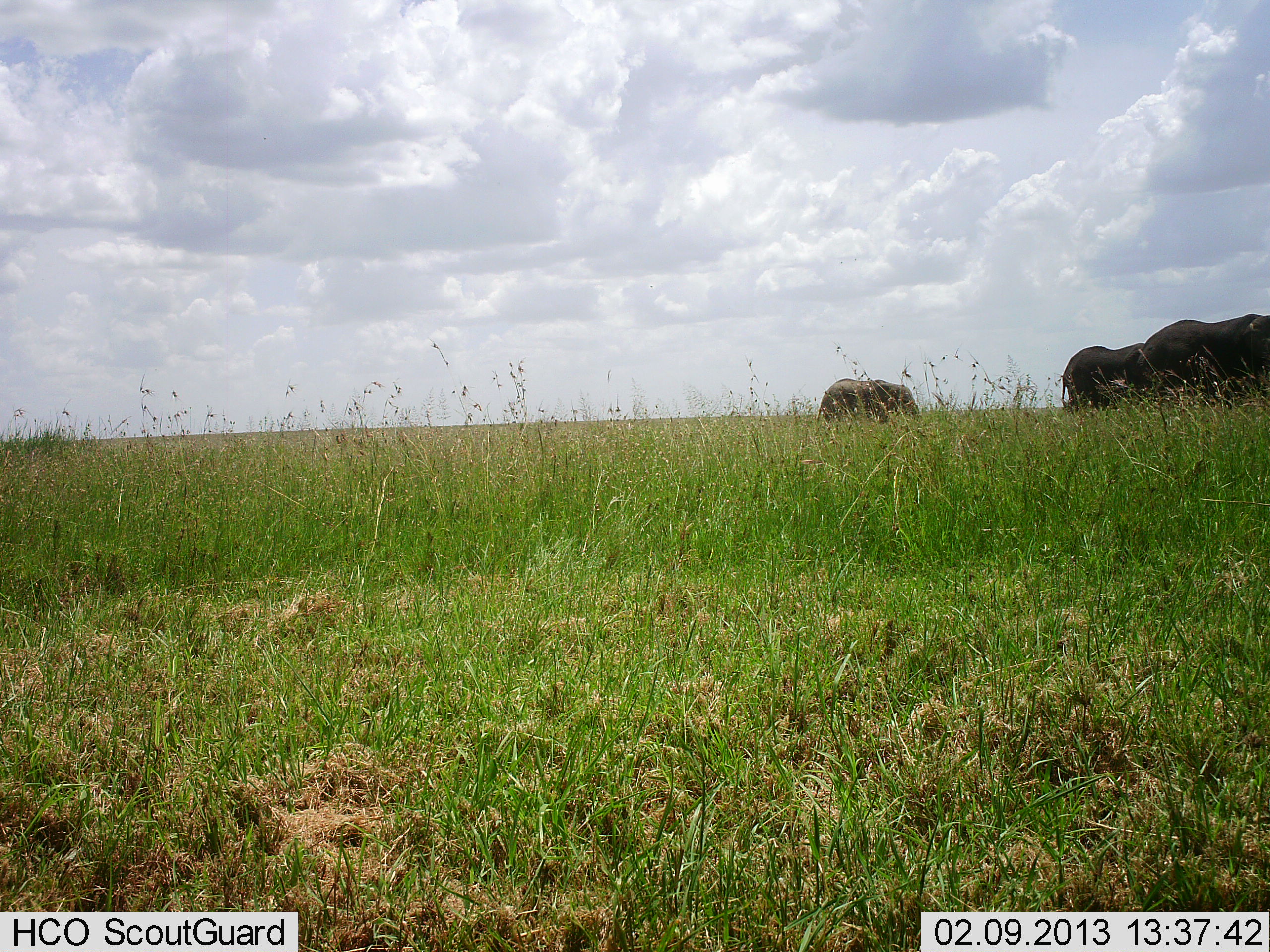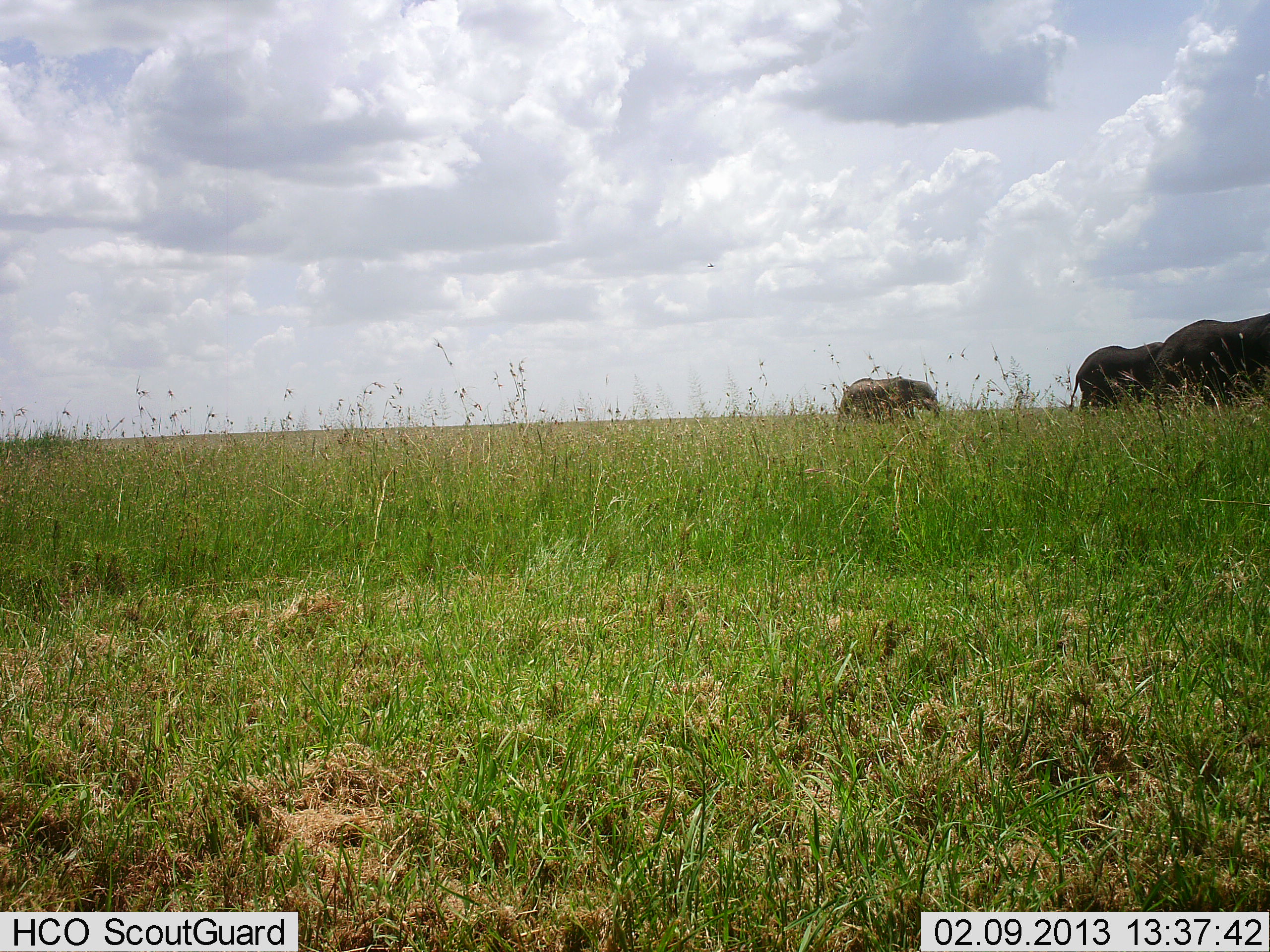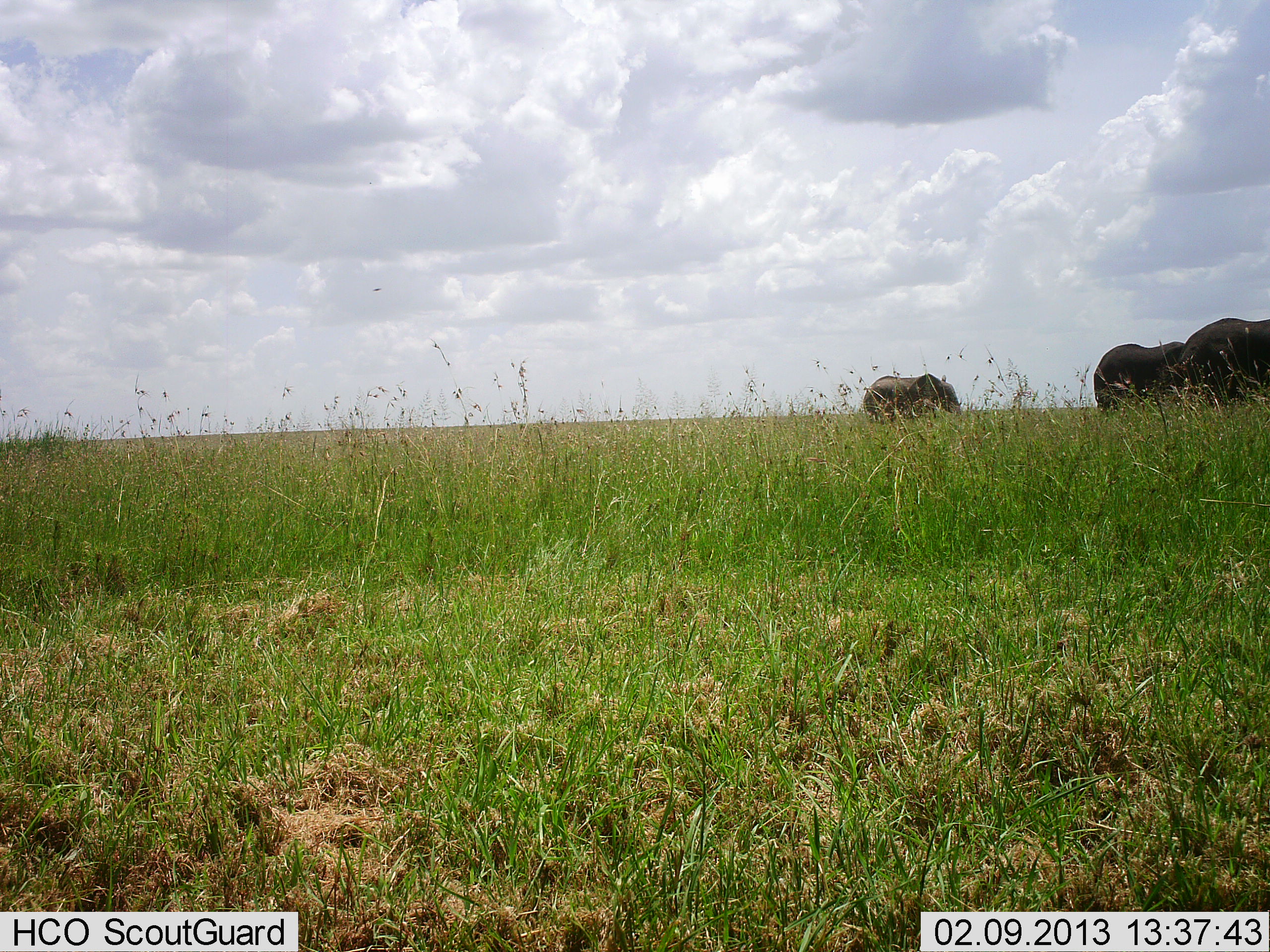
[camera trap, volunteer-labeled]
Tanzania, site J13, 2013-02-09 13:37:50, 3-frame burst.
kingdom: Animalia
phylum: Chordata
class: Mammalia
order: Proboscidea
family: Elephantidae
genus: Loxodonta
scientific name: Loxodonta africana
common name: african bush elephant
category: elephant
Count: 3.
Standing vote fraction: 0%.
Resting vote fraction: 0%.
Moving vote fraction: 100%.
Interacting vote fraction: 0%.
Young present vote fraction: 33%.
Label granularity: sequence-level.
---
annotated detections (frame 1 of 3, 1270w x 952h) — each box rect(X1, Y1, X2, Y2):
animal: rect(1134, 313, 1270, 400); rect(1060, 342, 1148, 411); rect(812, 377, 923, 427)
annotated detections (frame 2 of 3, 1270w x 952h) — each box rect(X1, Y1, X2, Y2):
animal: rect(1151, 313, 1270, 408); rect(1068, 340, 1168, 413); rect(835, 375, 942, 427)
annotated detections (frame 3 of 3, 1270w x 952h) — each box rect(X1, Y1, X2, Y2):
animal: rect(1176, 316, 1270, 402); rect(1094, 341, 1193, 414); rect(861, 372, 965, 423)